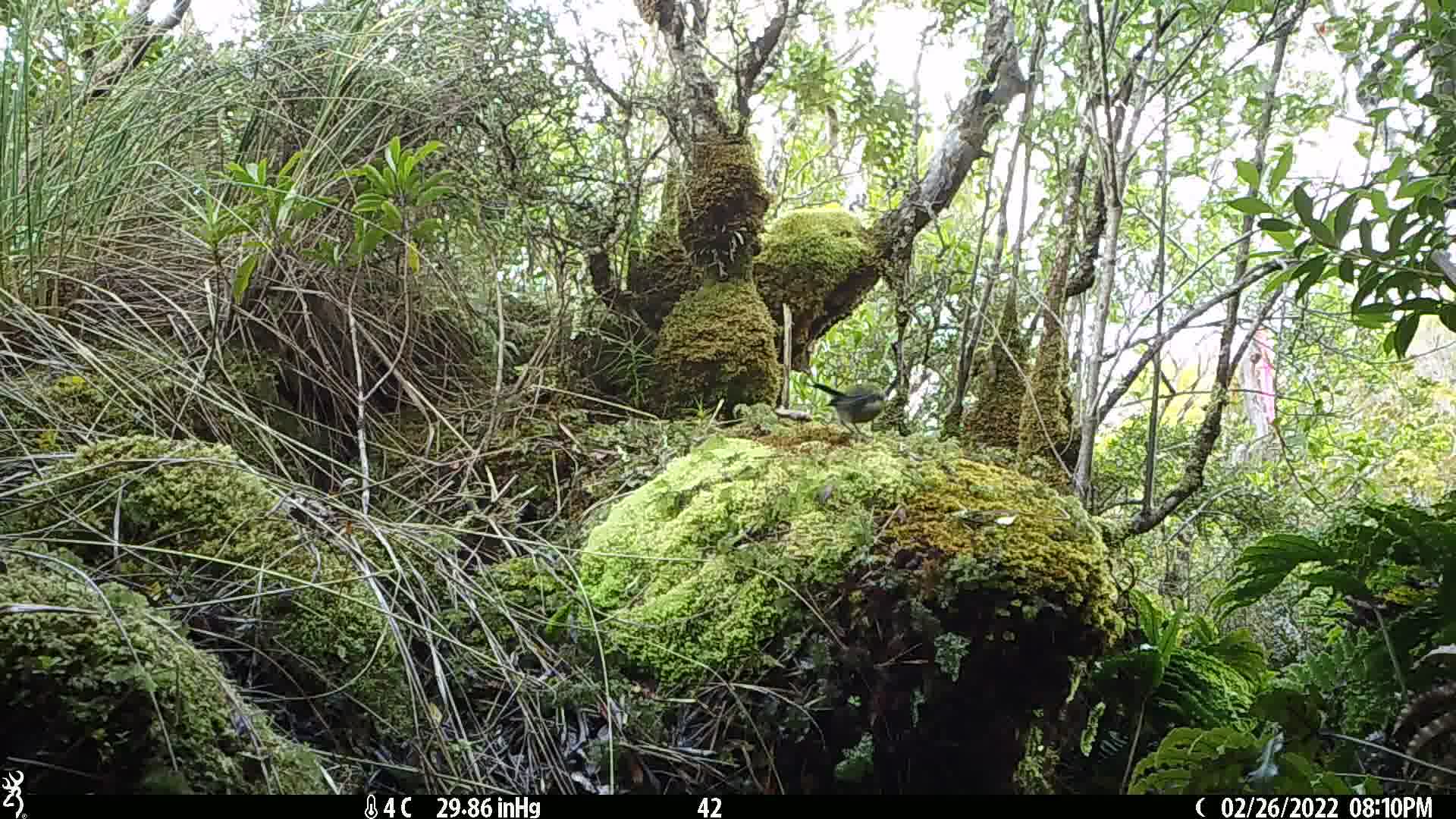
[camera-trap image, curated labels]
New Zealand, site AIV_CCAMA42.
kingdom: Animalia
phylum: Chordata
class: Aves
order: Passeriformes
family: Meliphagidae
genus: Anthornis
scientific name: Anthornis melanura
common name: new zealand bellbird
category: bellbird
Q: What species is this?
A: Bellbird (new zealand bellbird) (Anthornis melanura).